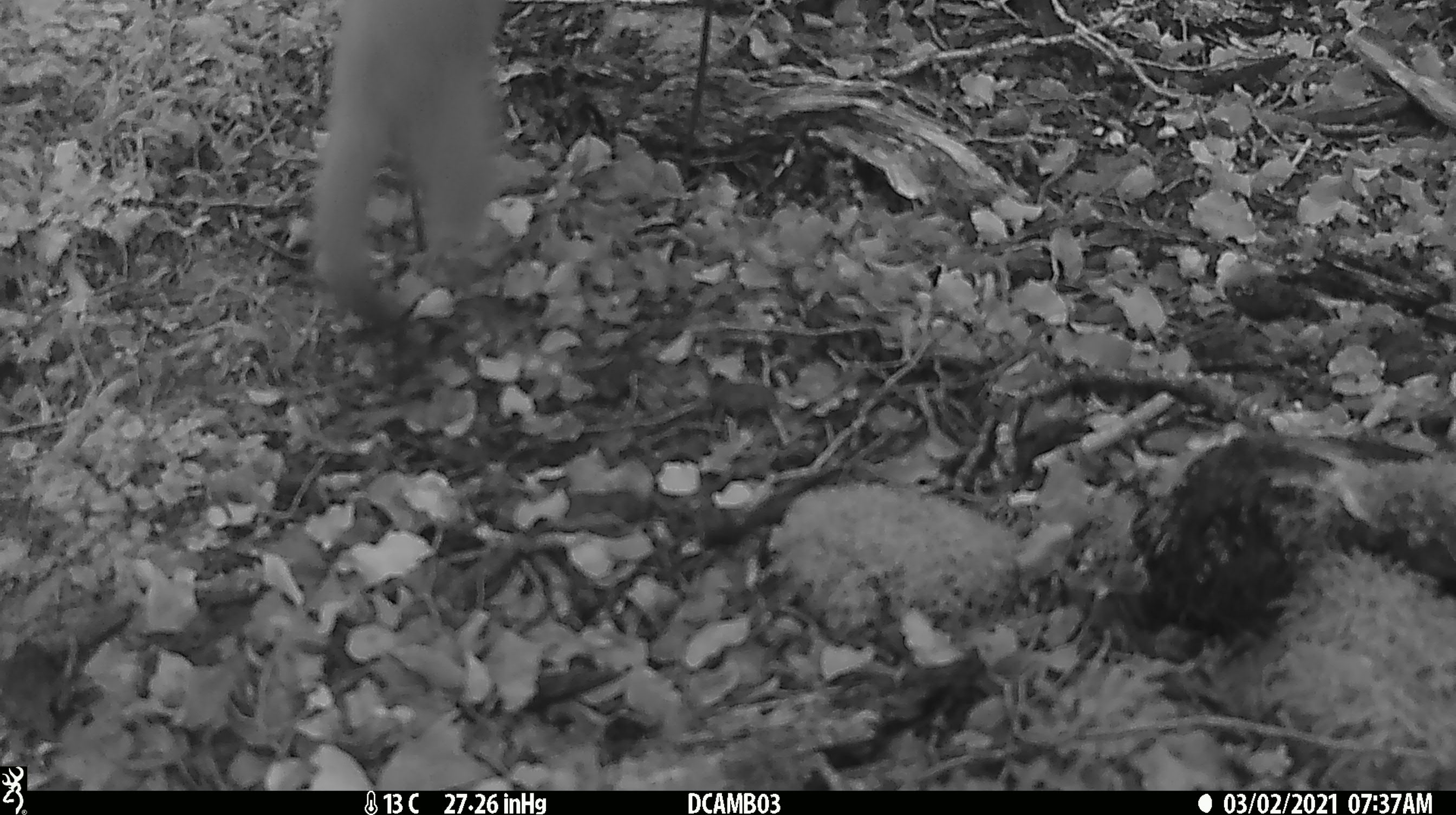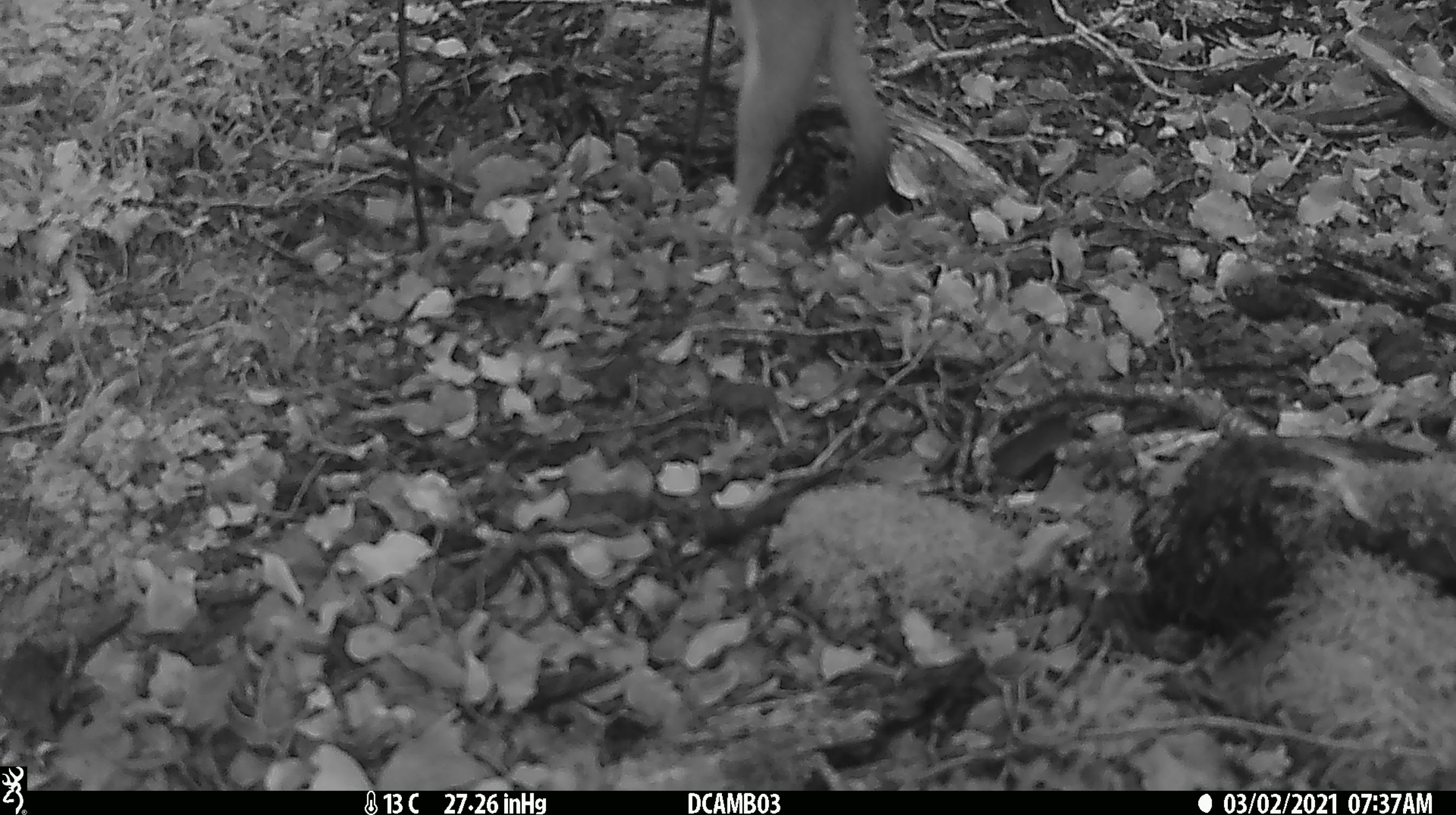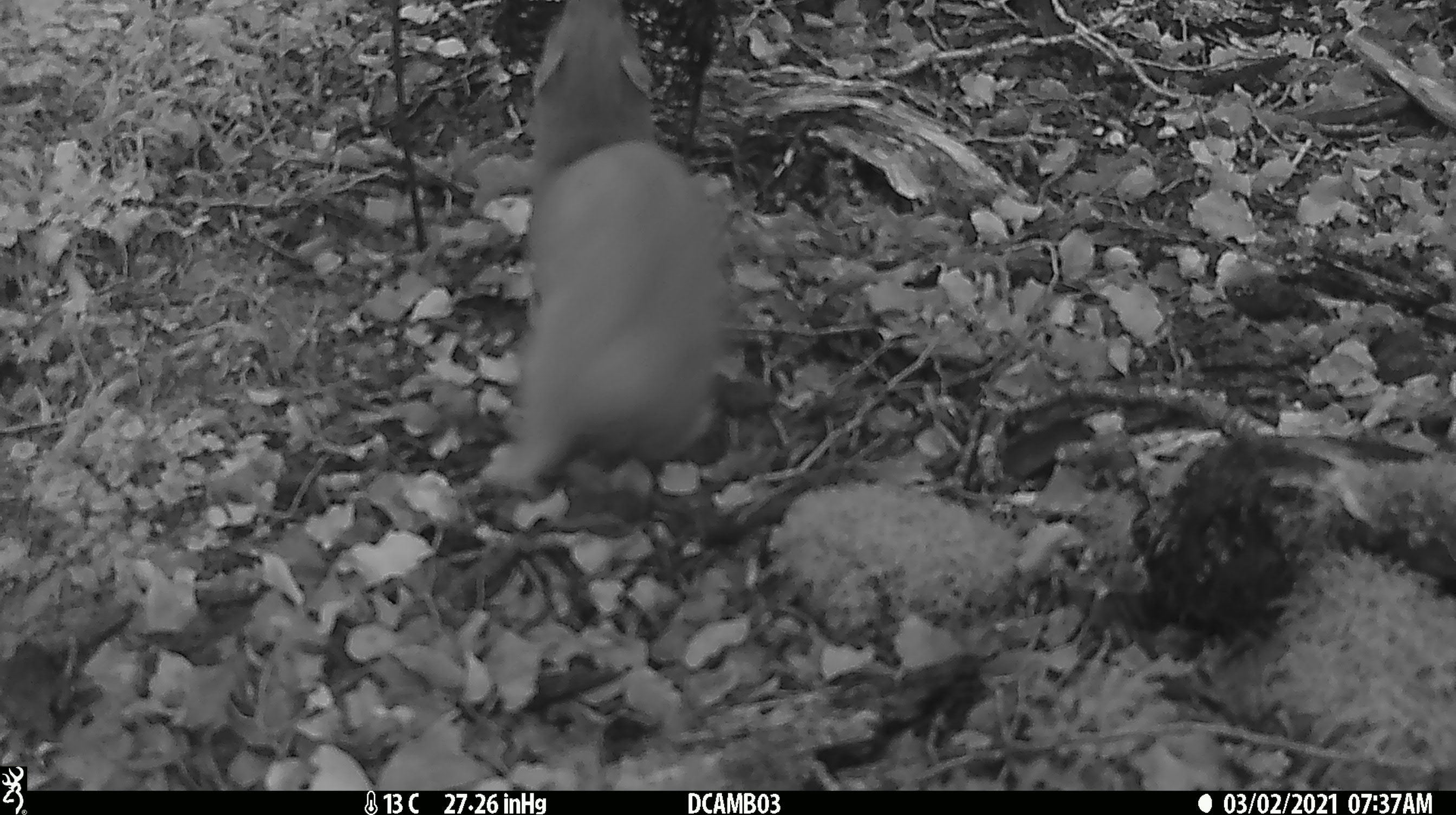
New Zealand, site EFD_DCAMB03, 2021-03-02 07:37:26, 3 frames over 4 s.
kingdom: Animalia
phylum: Chordata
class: Mammalia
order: Carnivora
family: Mustelidae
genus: Mustela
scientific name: Mustela erminea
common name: stoat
Stoat (Mustela erminea).